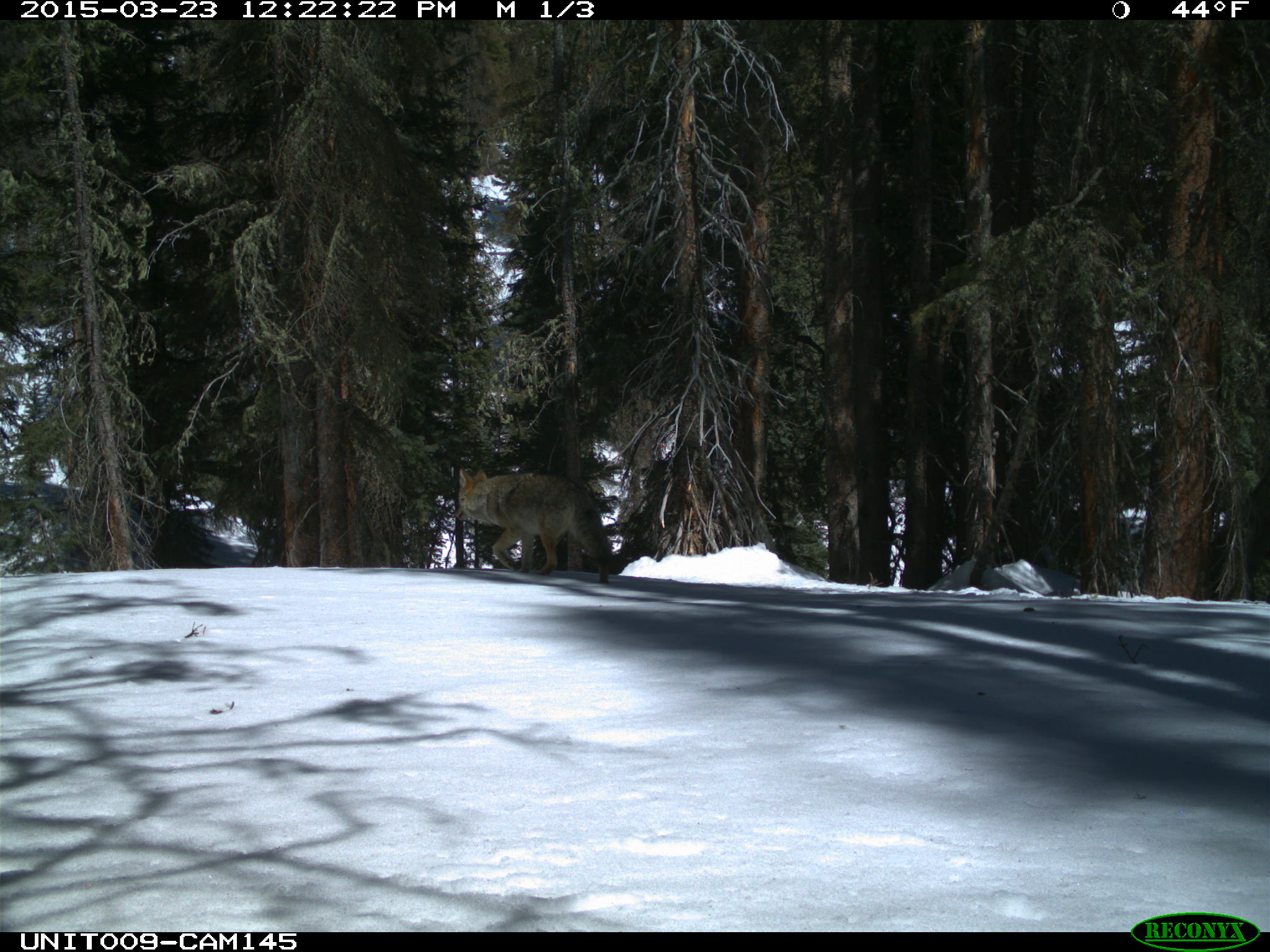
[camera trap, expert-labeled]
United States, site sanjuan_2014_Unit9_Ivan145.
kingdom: Animalia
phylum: Chordata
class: Mammalia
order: Carnivora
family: Canidae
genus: Canis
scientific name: Canis latrans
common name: coyote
Canis latrans (coyote).